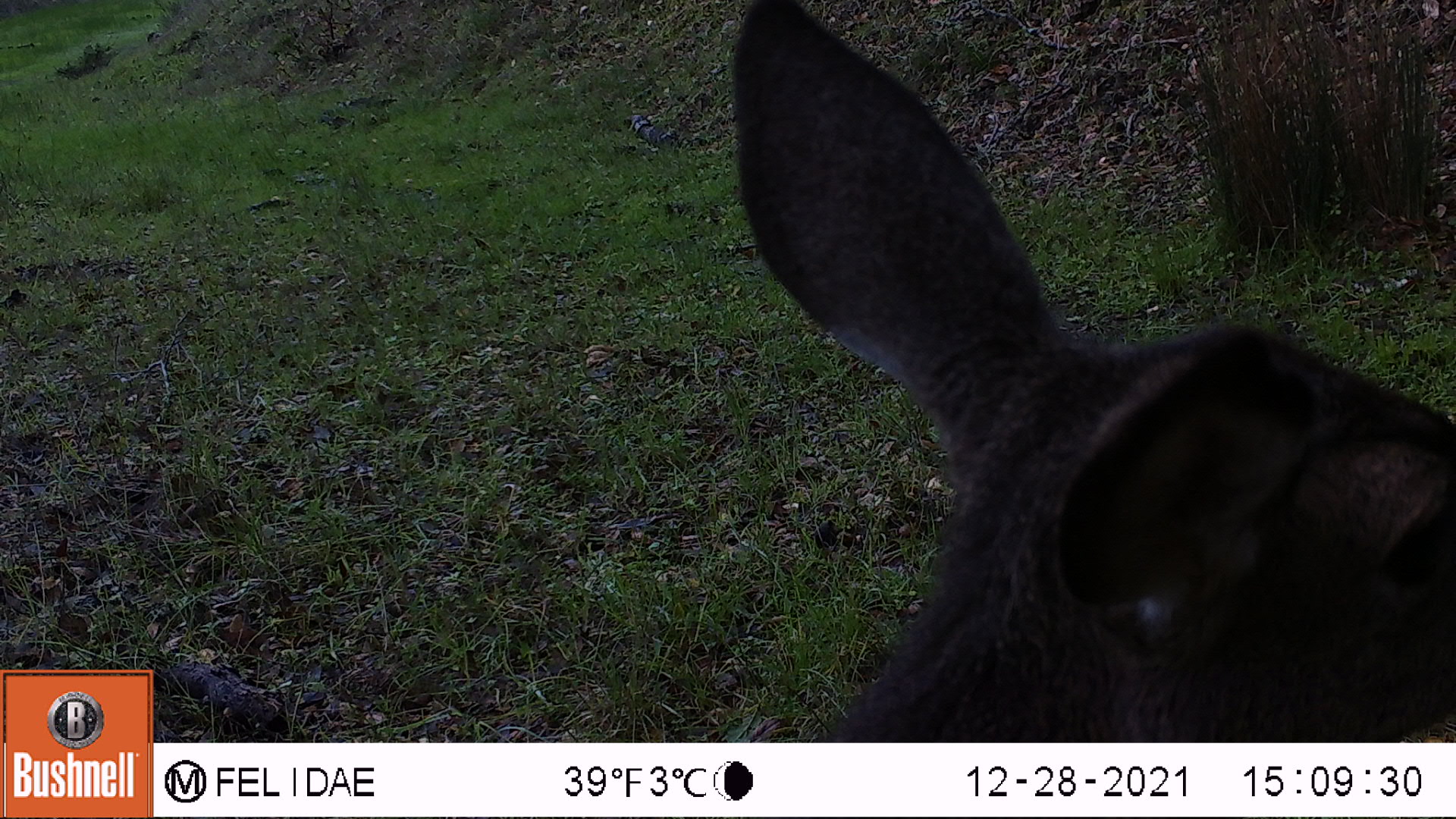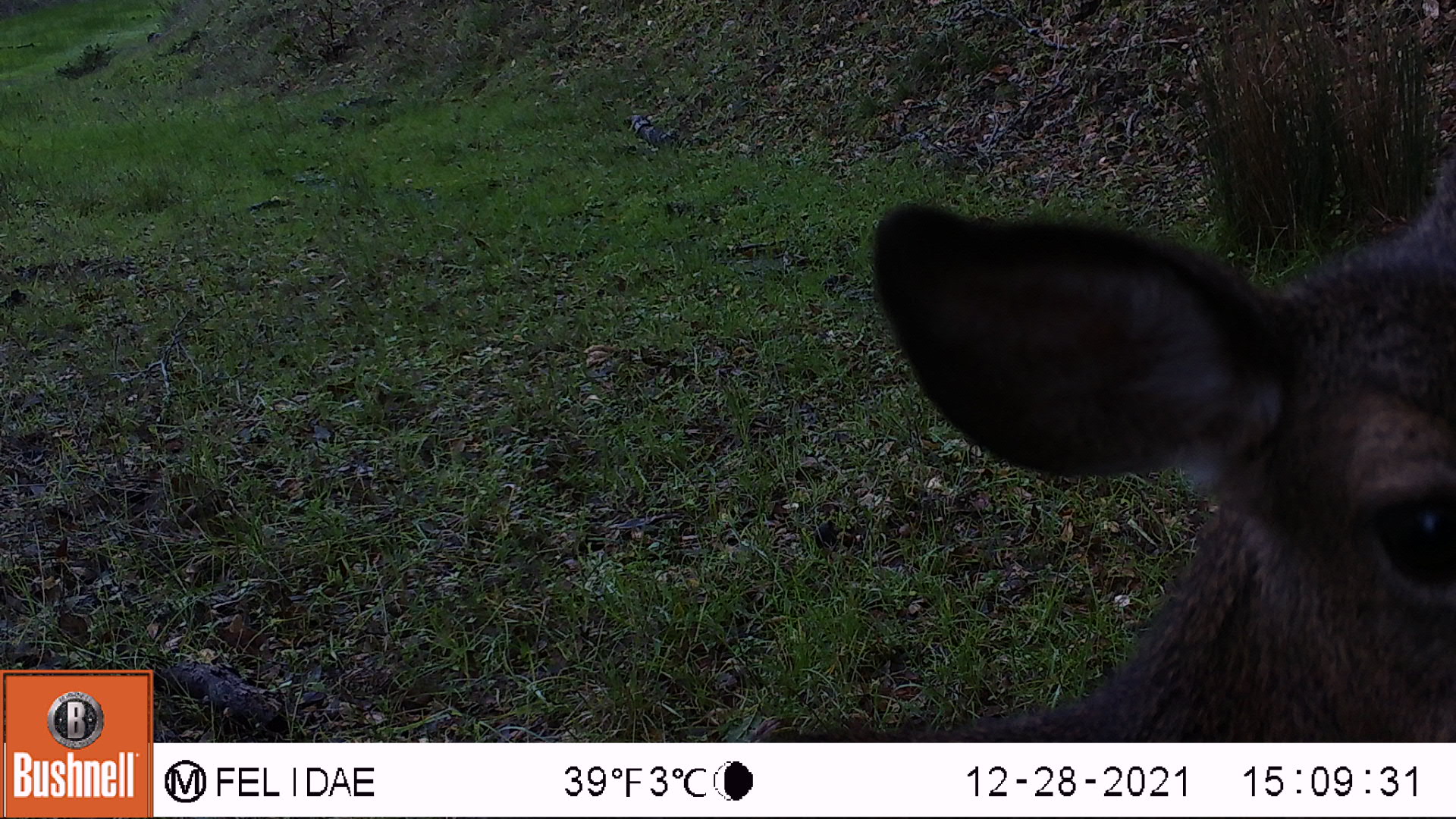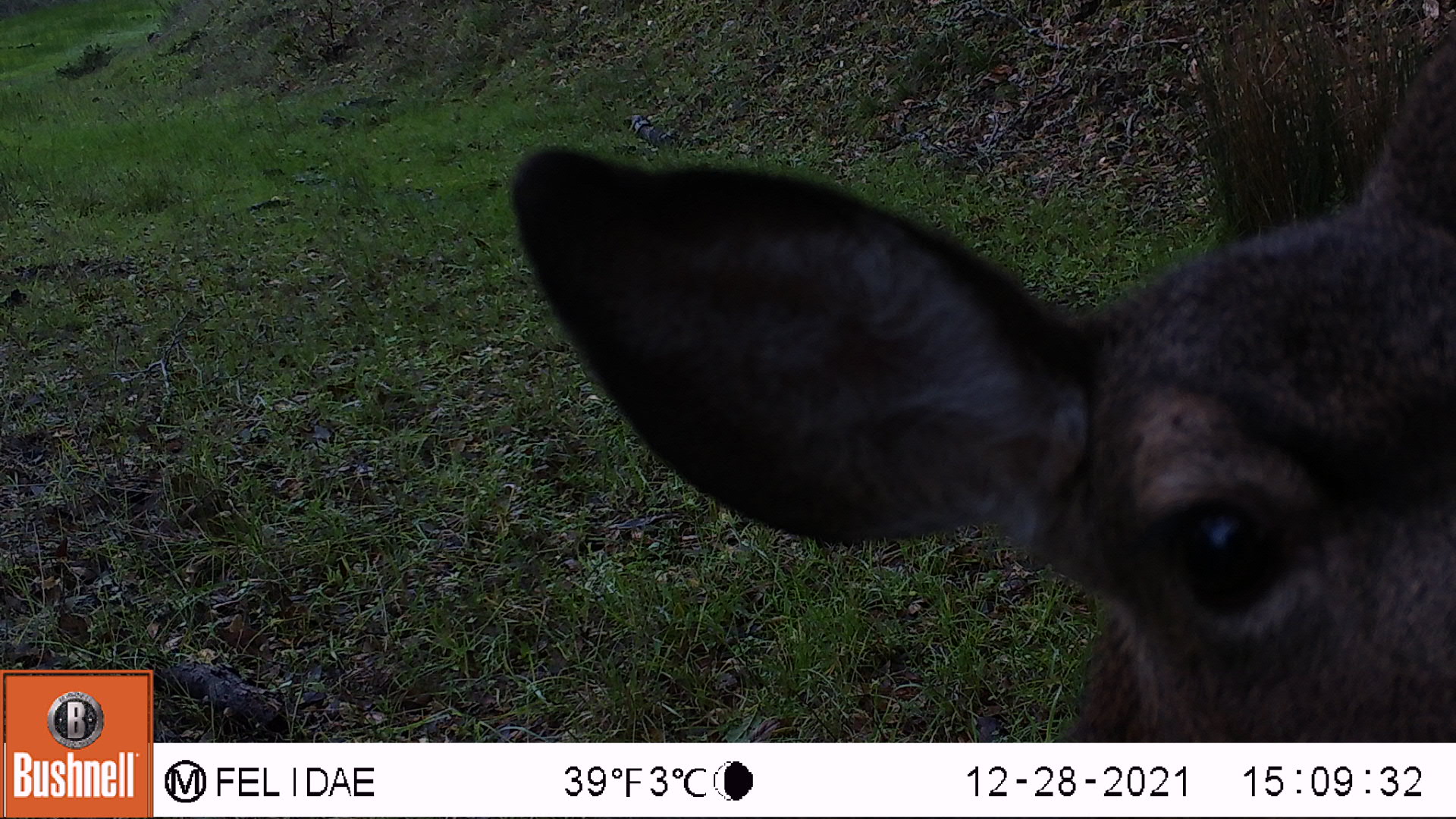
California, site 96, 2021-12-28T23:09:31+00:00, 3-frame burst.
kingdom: Animalia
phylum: Chordata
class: Mammalia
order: Artiodactyla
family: Cervidae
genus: Odocoileus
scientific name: Odocoileus hemionus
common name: mule deer